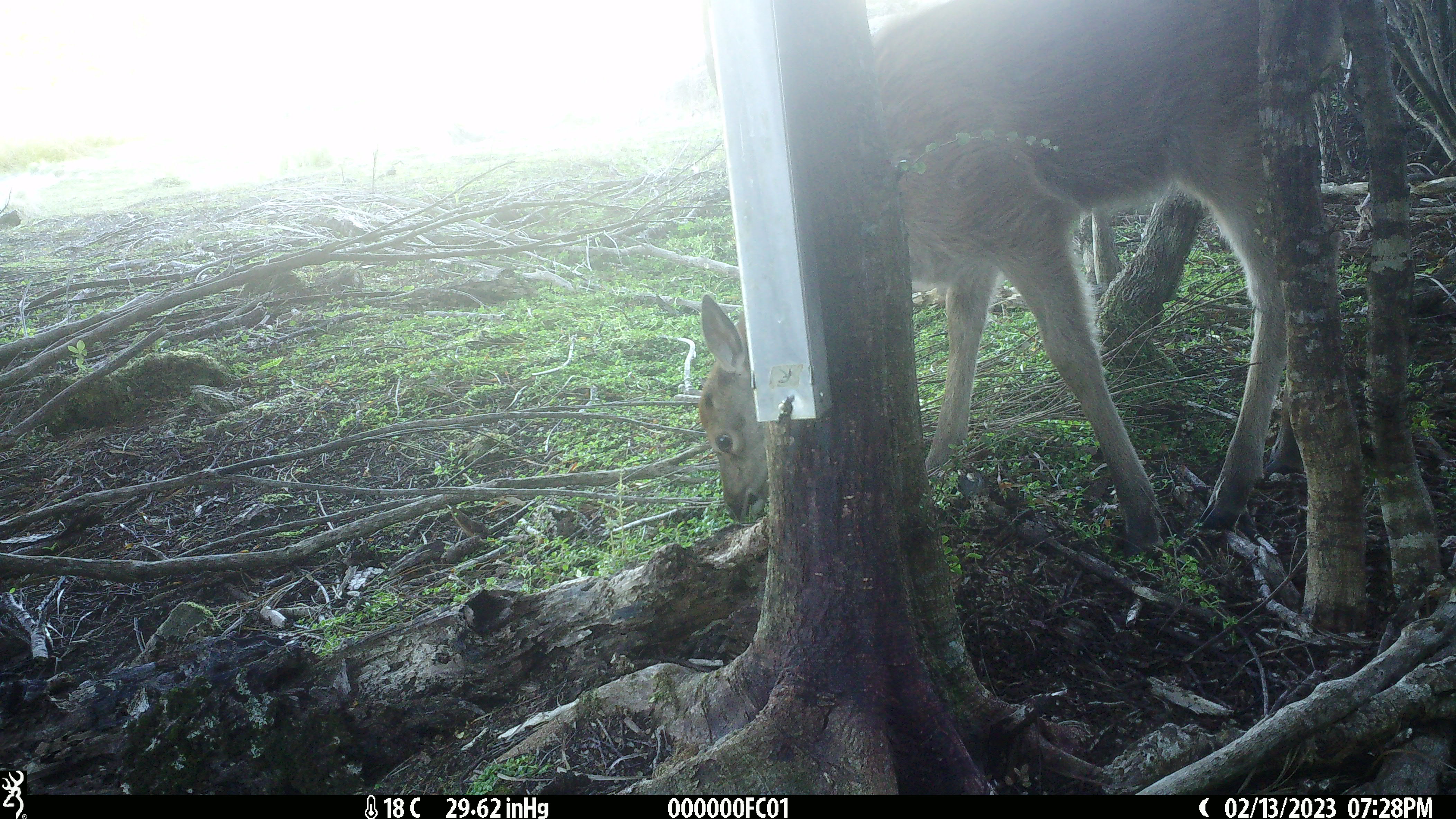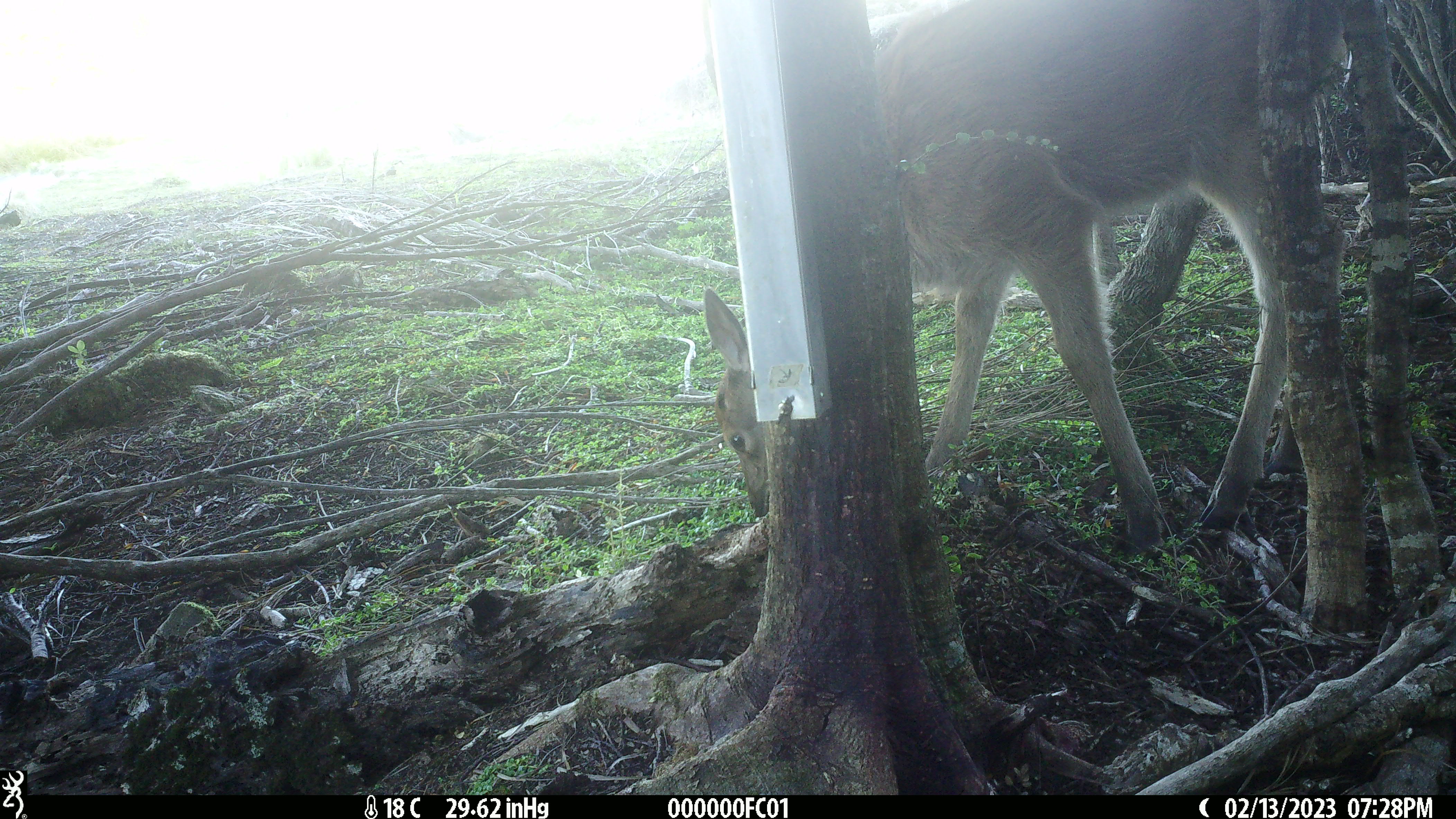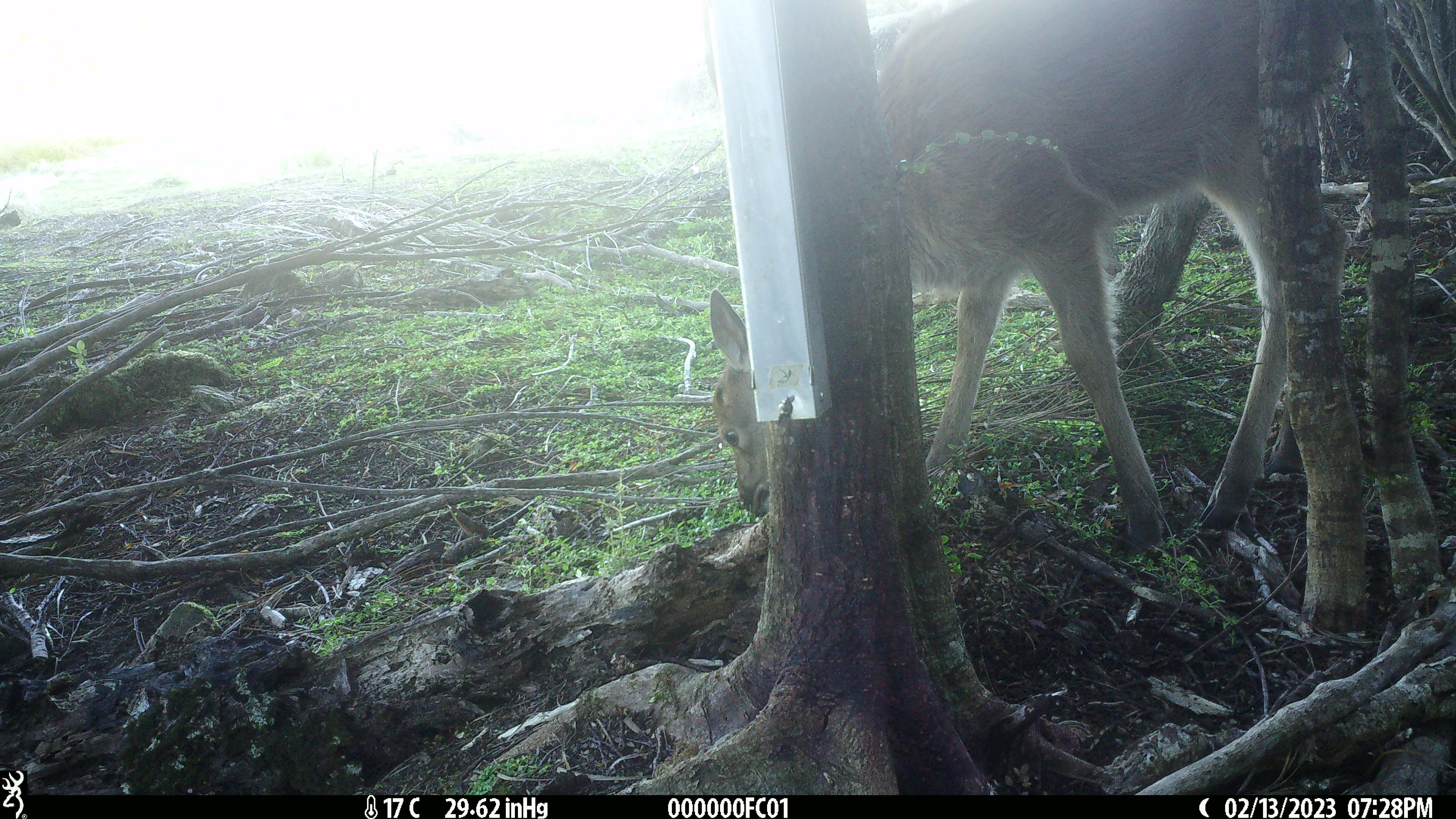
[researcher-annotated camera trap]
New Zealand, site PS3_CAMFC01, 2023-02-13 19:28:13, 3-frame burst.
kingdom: Animalia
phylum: Chordata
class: Mammalia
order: Artiodactyla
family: Cervidae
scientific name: Cervidae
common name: deer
Deer (Cervidae).